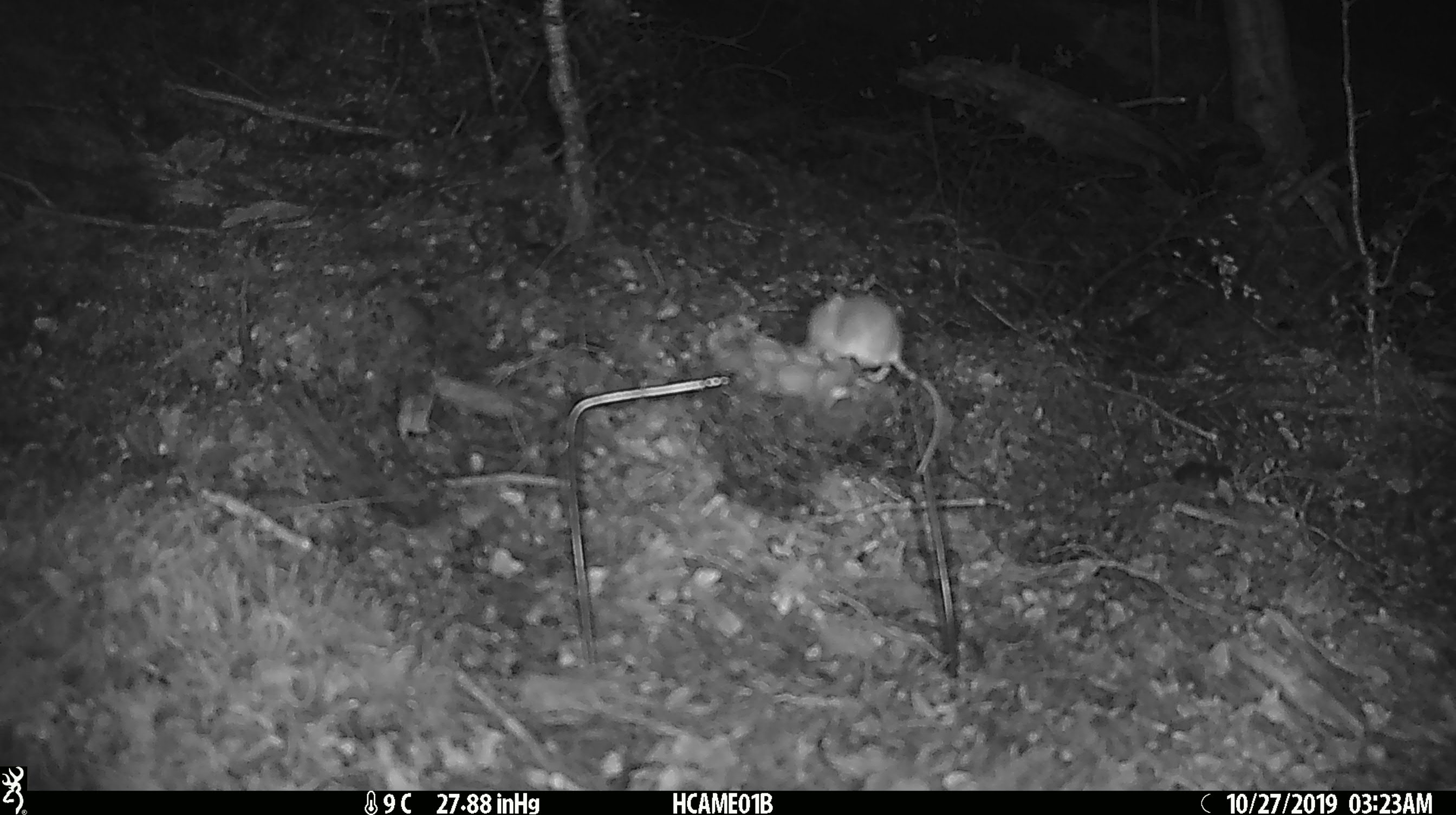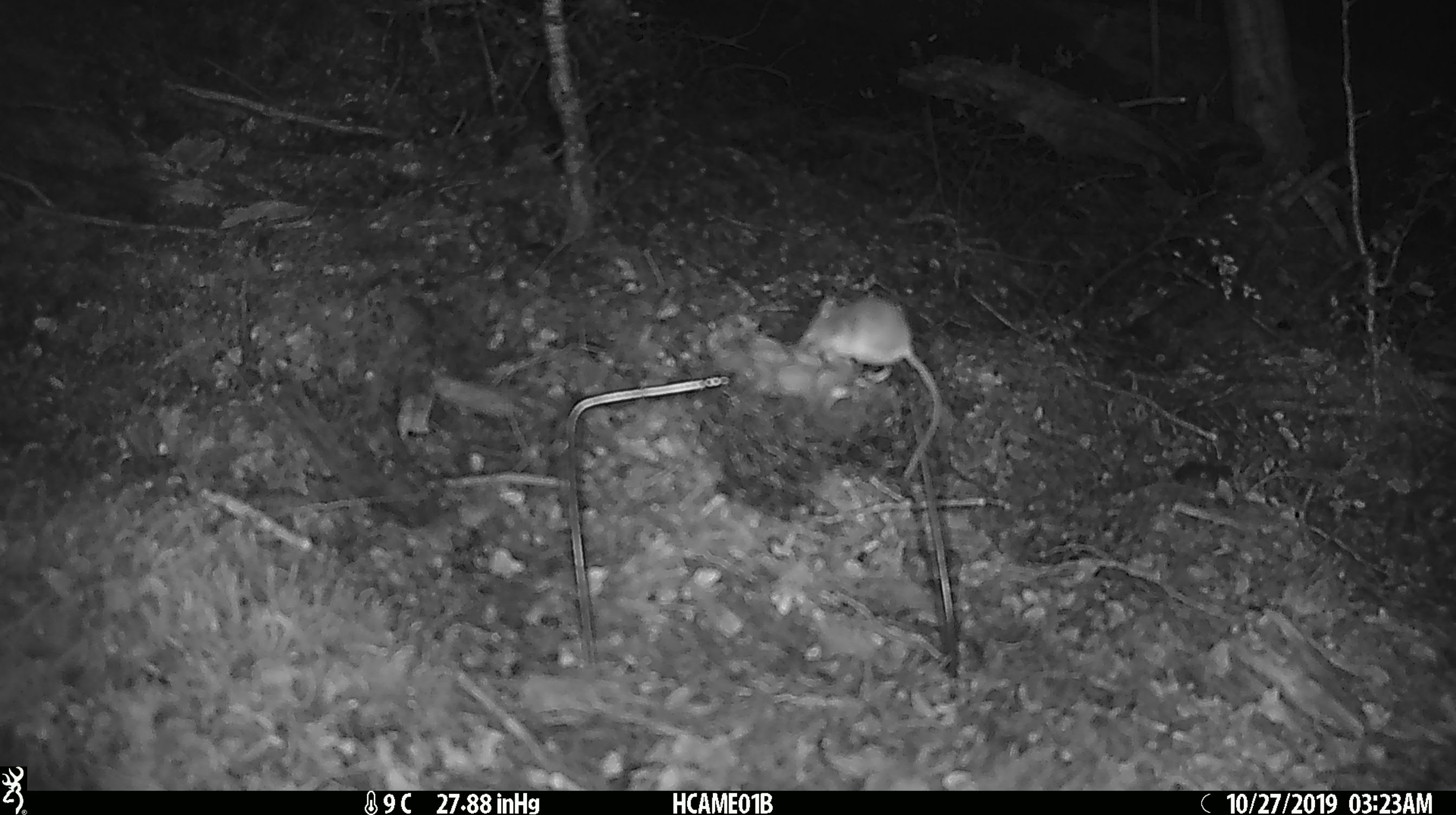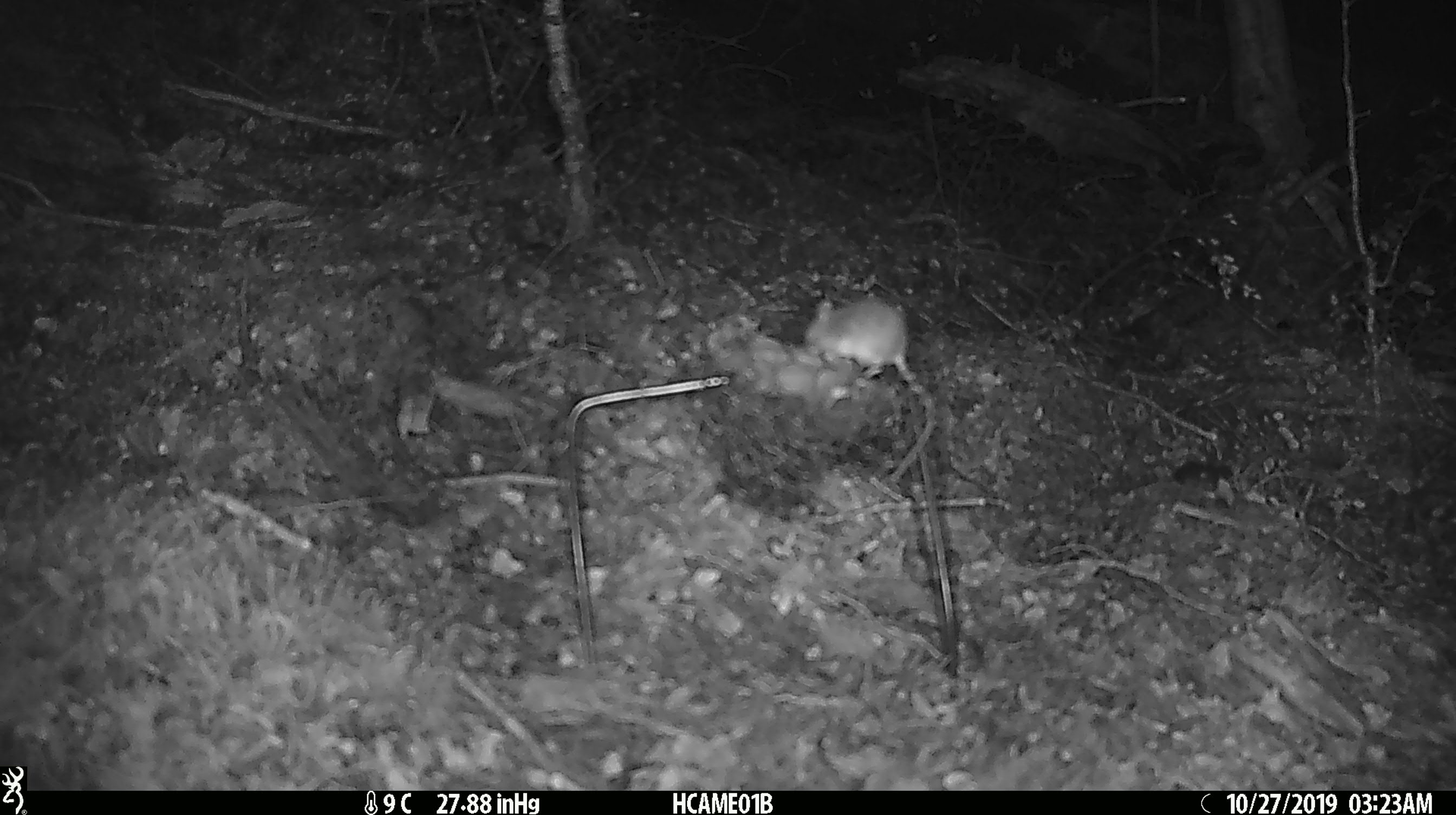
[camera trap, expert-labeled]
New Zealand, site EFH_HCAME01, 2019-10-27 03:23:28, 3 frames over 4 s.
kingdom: Animalia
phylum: Chordata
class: Mammalia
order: Rodentia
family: Muridae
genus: Mus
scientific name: Mus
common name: mouse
Mouse (Mus).